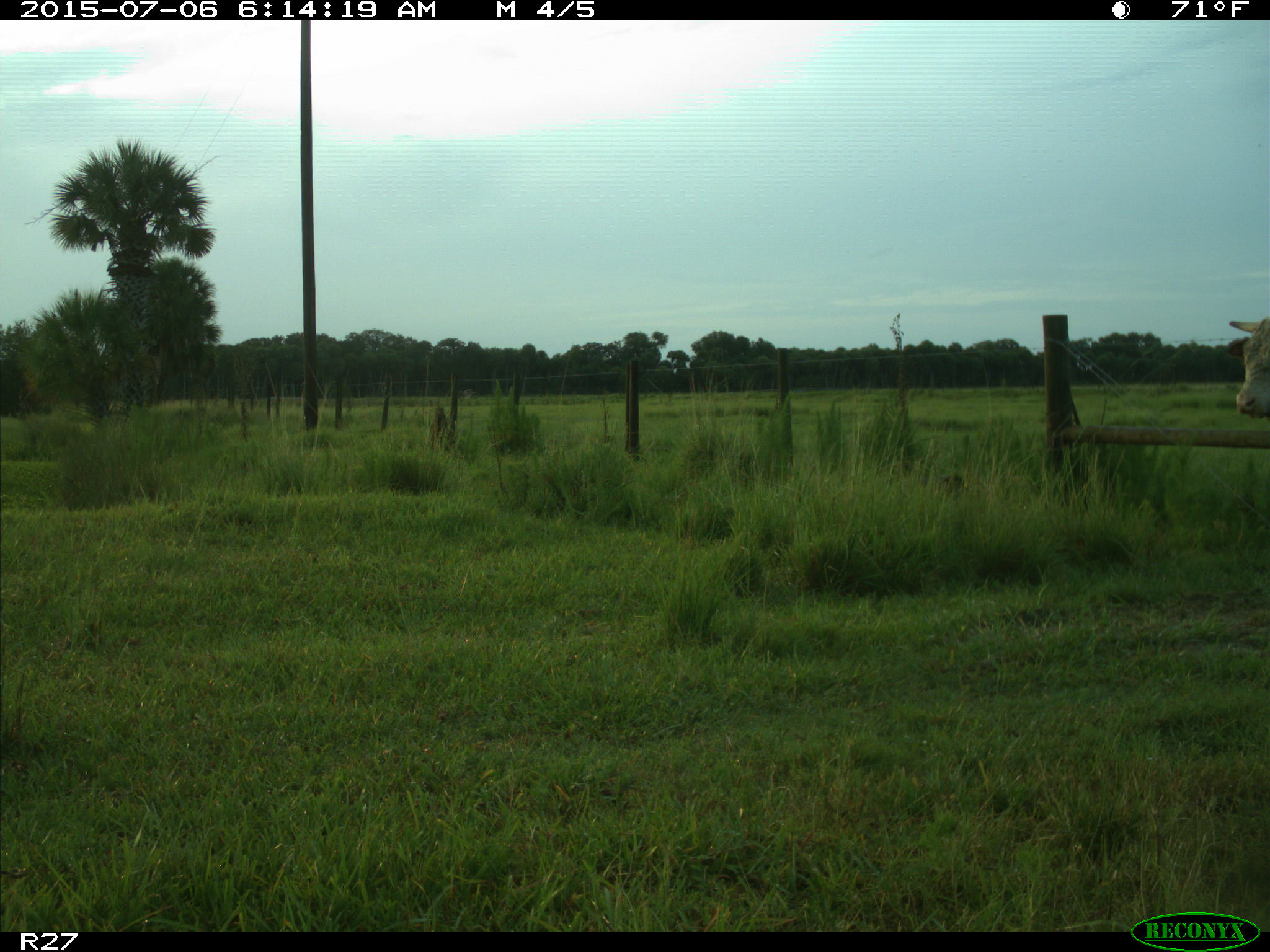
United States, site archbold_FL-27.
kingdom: Animalia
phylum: Chordata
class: Mammalia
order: Artiodactyla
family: Bovidae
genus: Bos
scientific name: Bos taurus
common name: domestic cow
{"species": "Bos taurus (domestic cow)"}